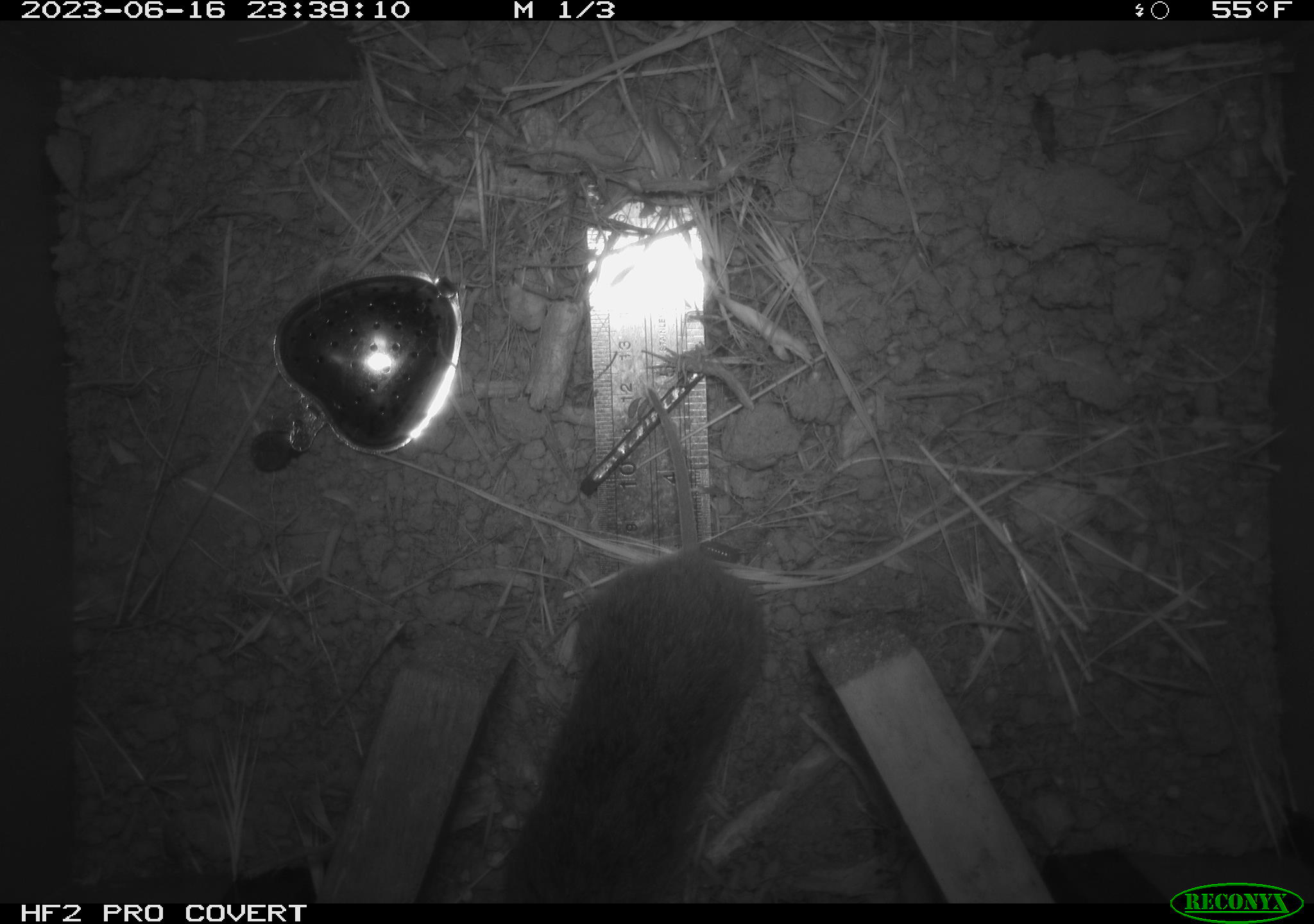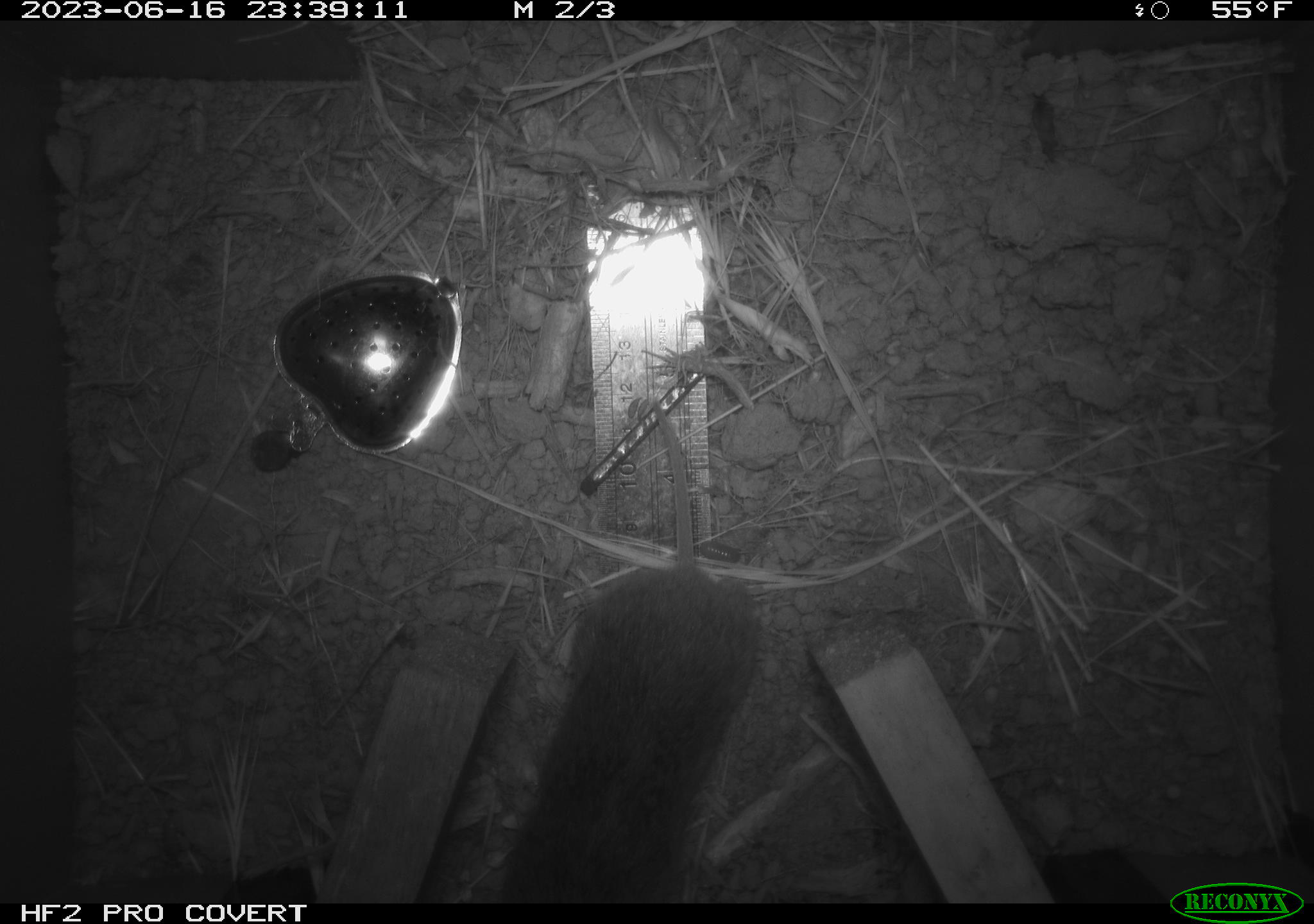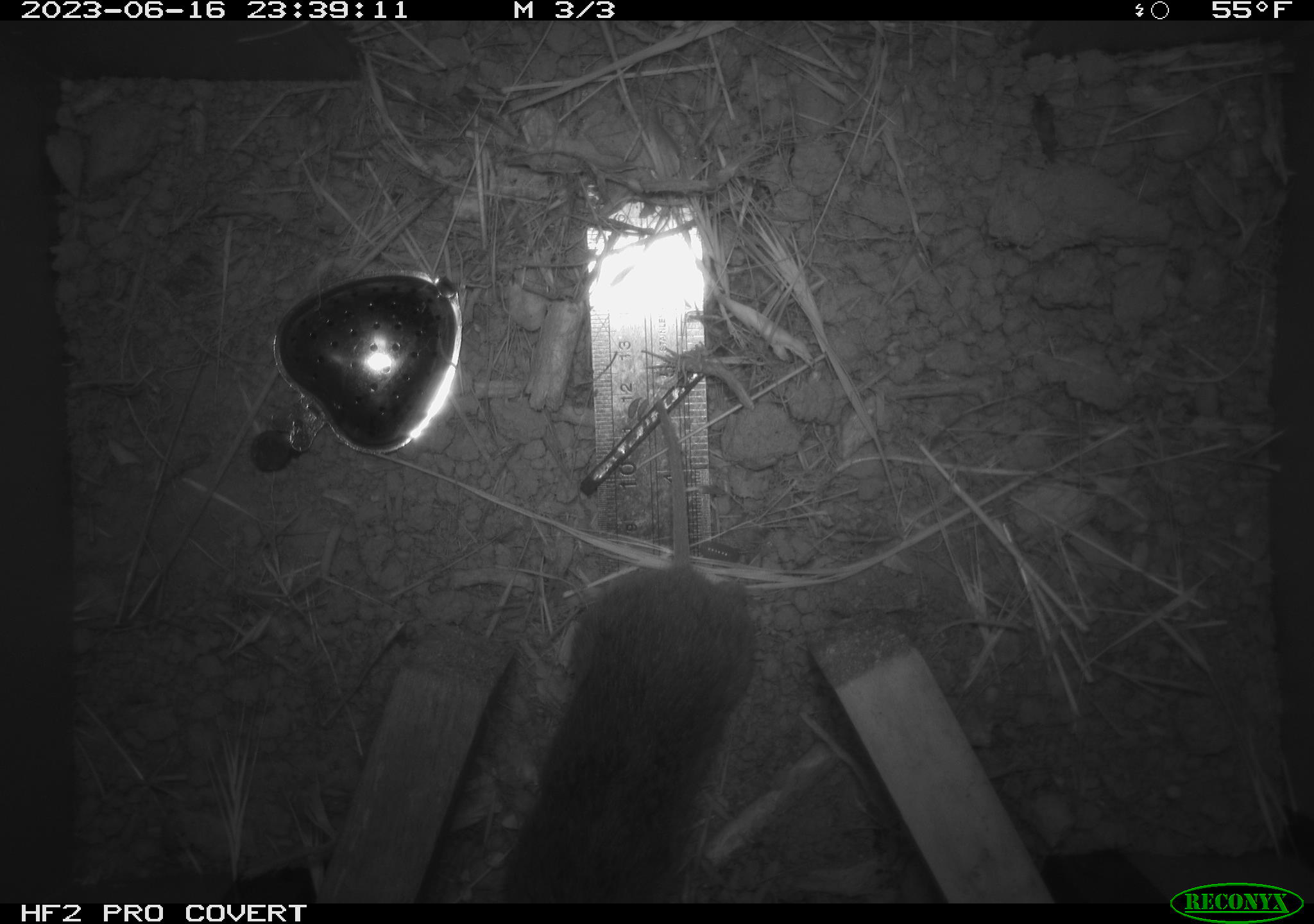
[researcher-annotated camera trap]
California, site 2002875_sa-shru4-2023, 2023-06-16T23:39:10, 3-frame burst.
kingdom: Animalia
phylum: Chordata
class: Mammalia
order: Rodentia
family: Cricetidae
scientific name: Arvicolinae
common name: voles, lemmings, and muskrats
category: arvicolinae subfamily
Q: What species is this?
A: Arvicolinae subfamily (voles, lemmings, and muskrats) (Arvicolinae).